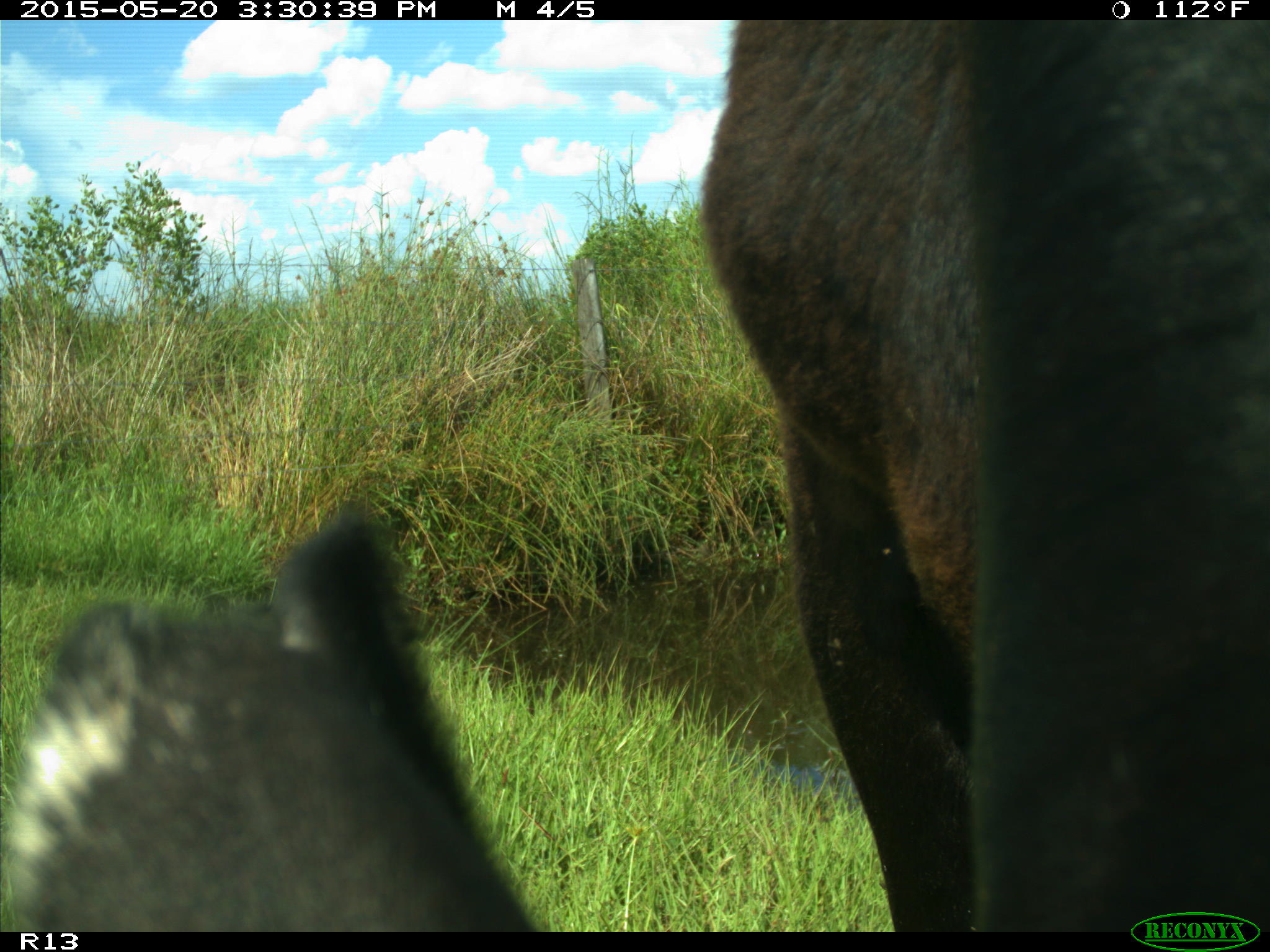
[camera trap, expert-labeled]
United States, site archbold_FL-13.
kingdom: Animalia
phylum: Chordata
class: Mammalia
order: Artiodactyla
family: Bovidae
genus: Bos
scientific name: Bos taurus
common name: domestic cow